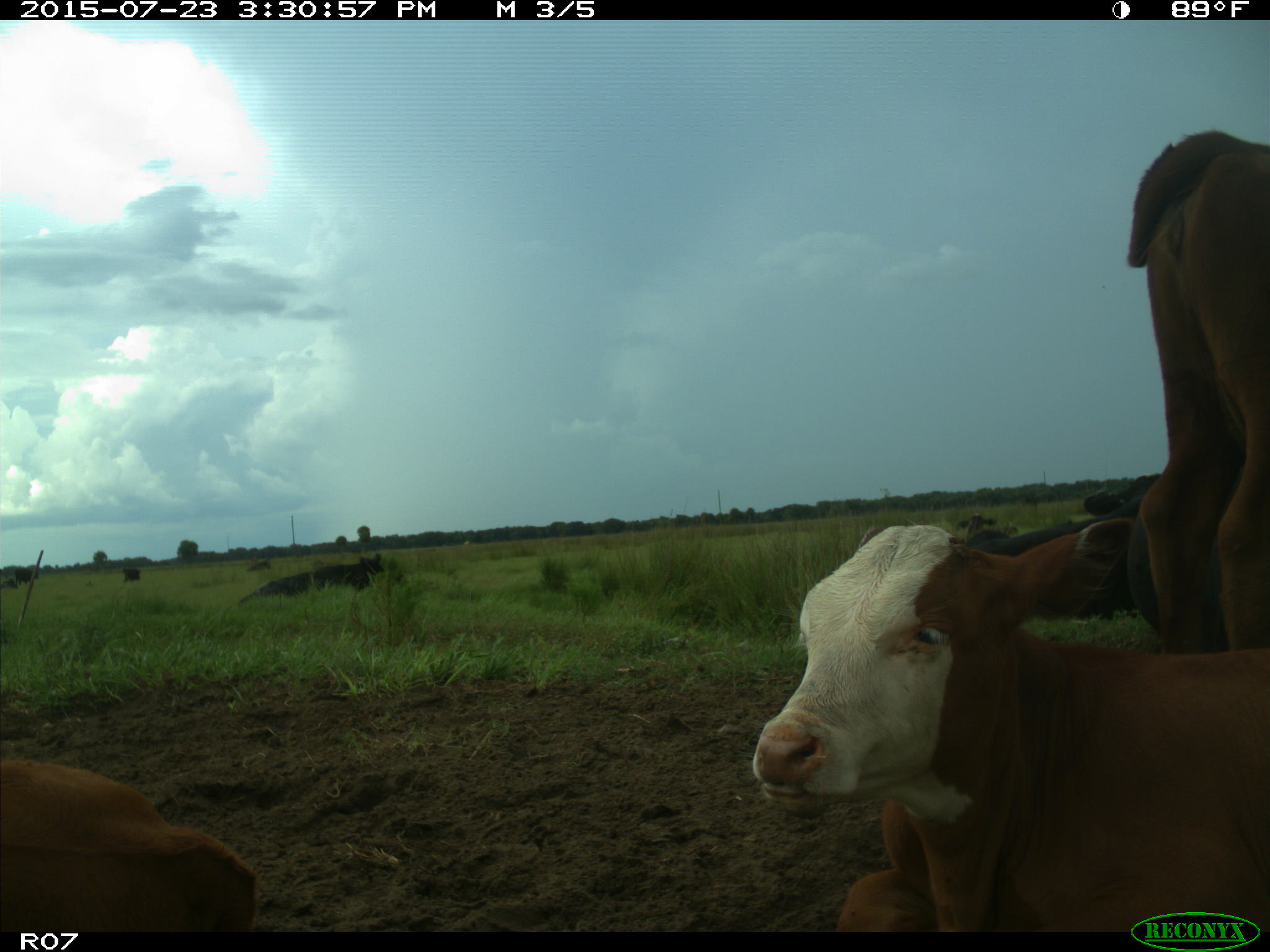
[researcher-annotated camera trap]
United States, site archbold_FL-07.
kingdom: Animalia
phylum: Chordata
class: Mammalia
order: Artiodactyla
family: Bovidae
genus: Bos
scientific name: Bos taurus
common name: domestic cow